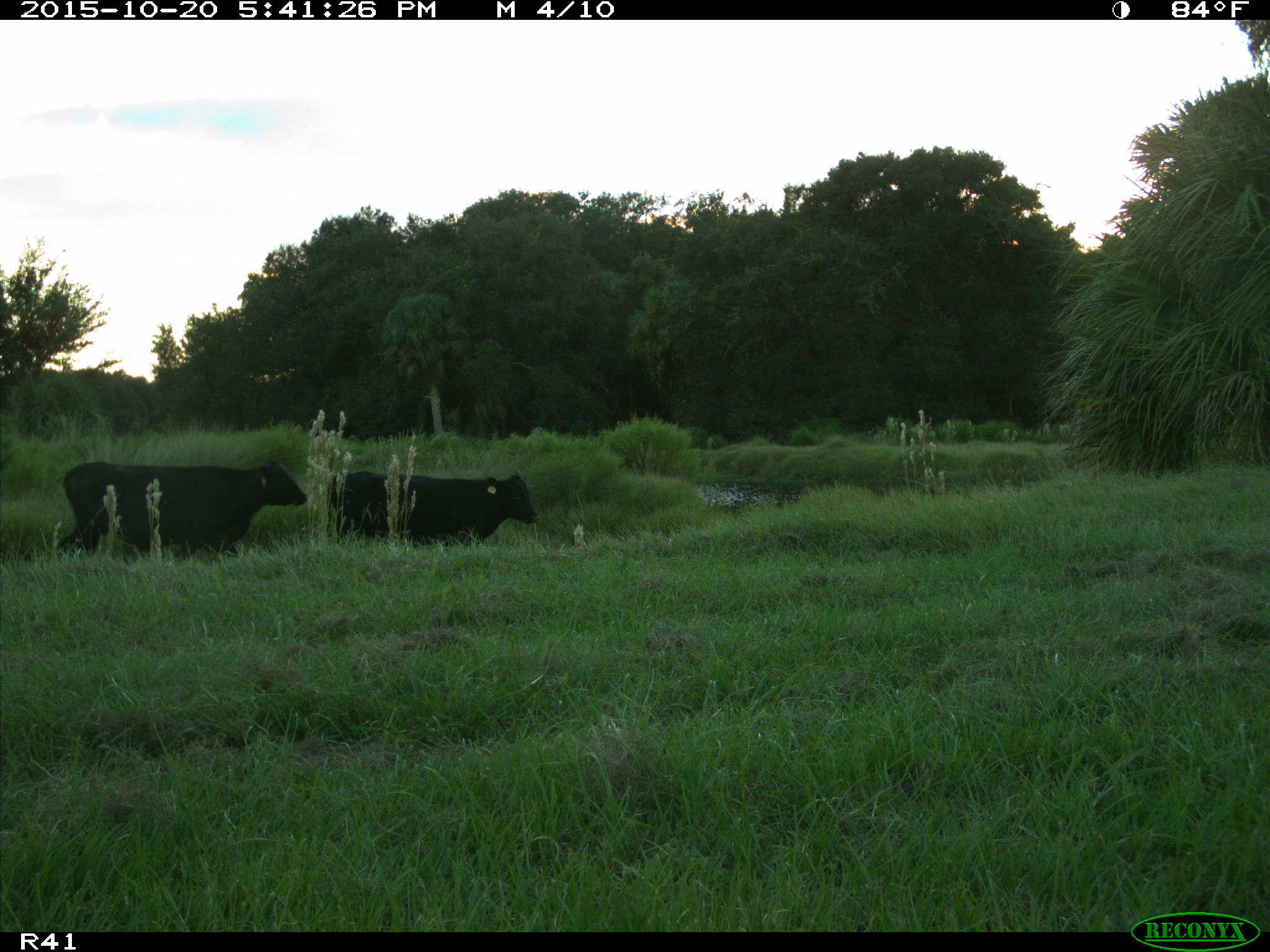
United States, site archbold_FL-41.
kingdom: Animalia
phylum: Chordata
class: Mammalia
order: Artiodactyla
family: Bovidae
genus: Bos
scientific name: Bos taurus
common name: domestic cow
Bos taurus (domestic cow).